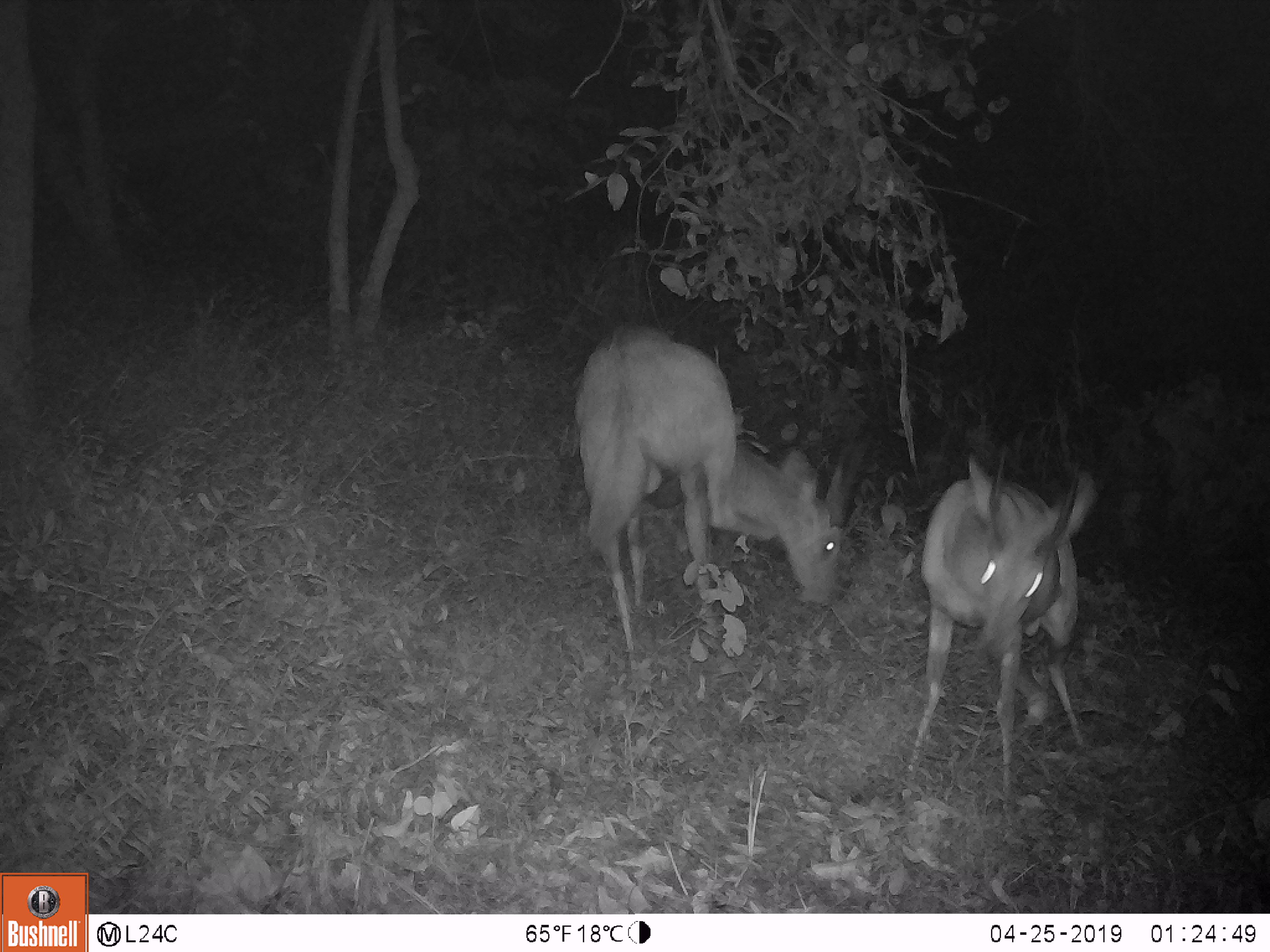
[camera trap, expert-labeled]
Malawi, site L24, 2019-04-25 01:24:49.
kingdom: Animalia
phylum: Chordata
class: Mammalia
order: Artiodactyla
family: Bovidae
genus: Tragelaphus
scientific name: Tragelaphus sylvaticus sylvaticus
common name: cape bushbuck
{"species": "cape bushbuck (Tragelaphus sylvaticus sylvaticus)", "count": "2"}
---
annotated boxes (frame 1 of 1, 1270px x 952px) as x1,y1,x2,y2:
cape bushbuck: 558,308,872,725; 892,439,1111,821